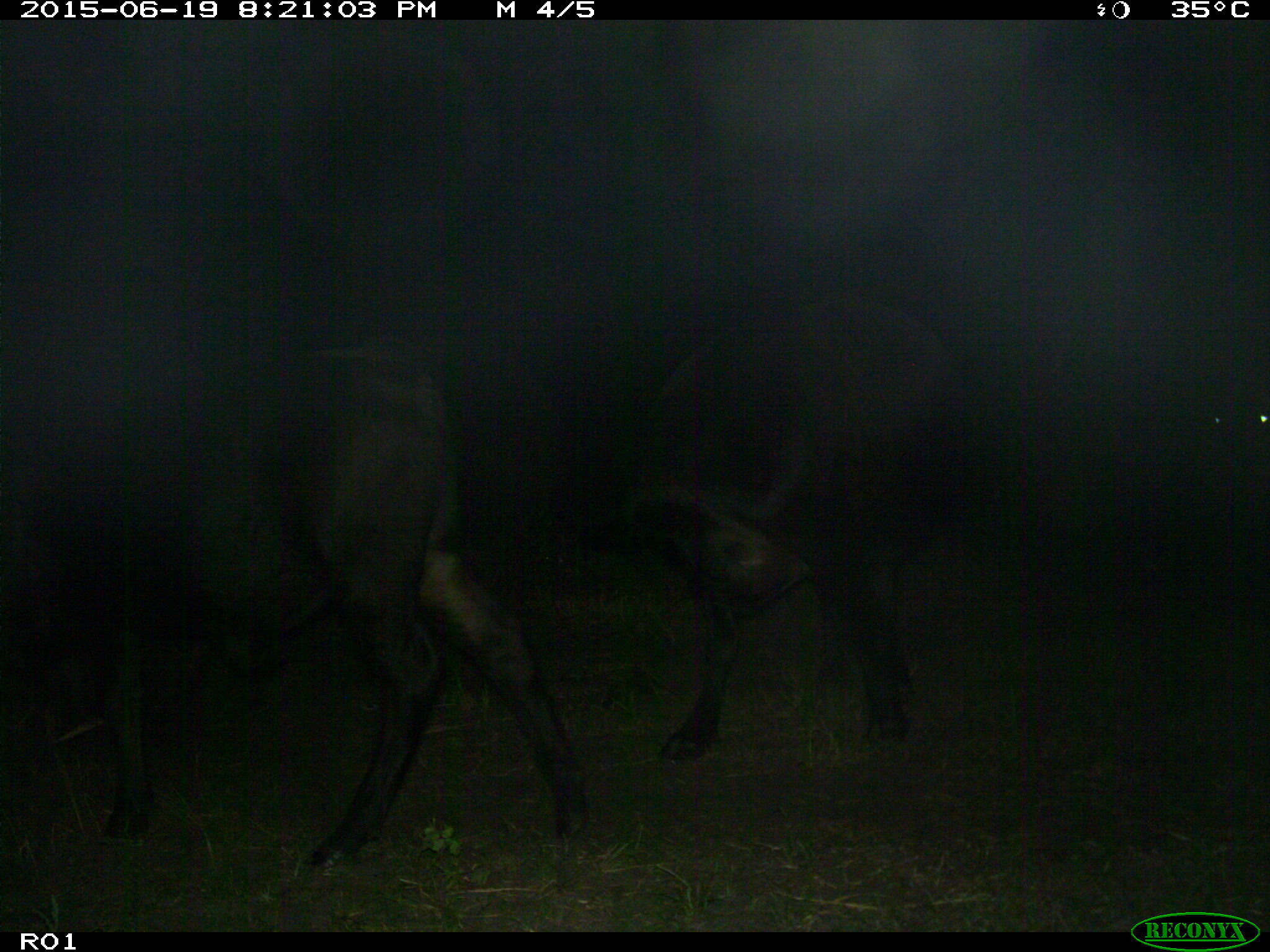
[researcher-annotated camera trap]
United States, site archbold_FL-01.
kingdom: Animalia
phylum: Chordata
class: Mammalia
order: Artiodactyla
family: Bovidae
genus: Bos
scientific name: Bos taurus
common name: domestic cow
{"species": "Bos taurus (domestic cow)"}